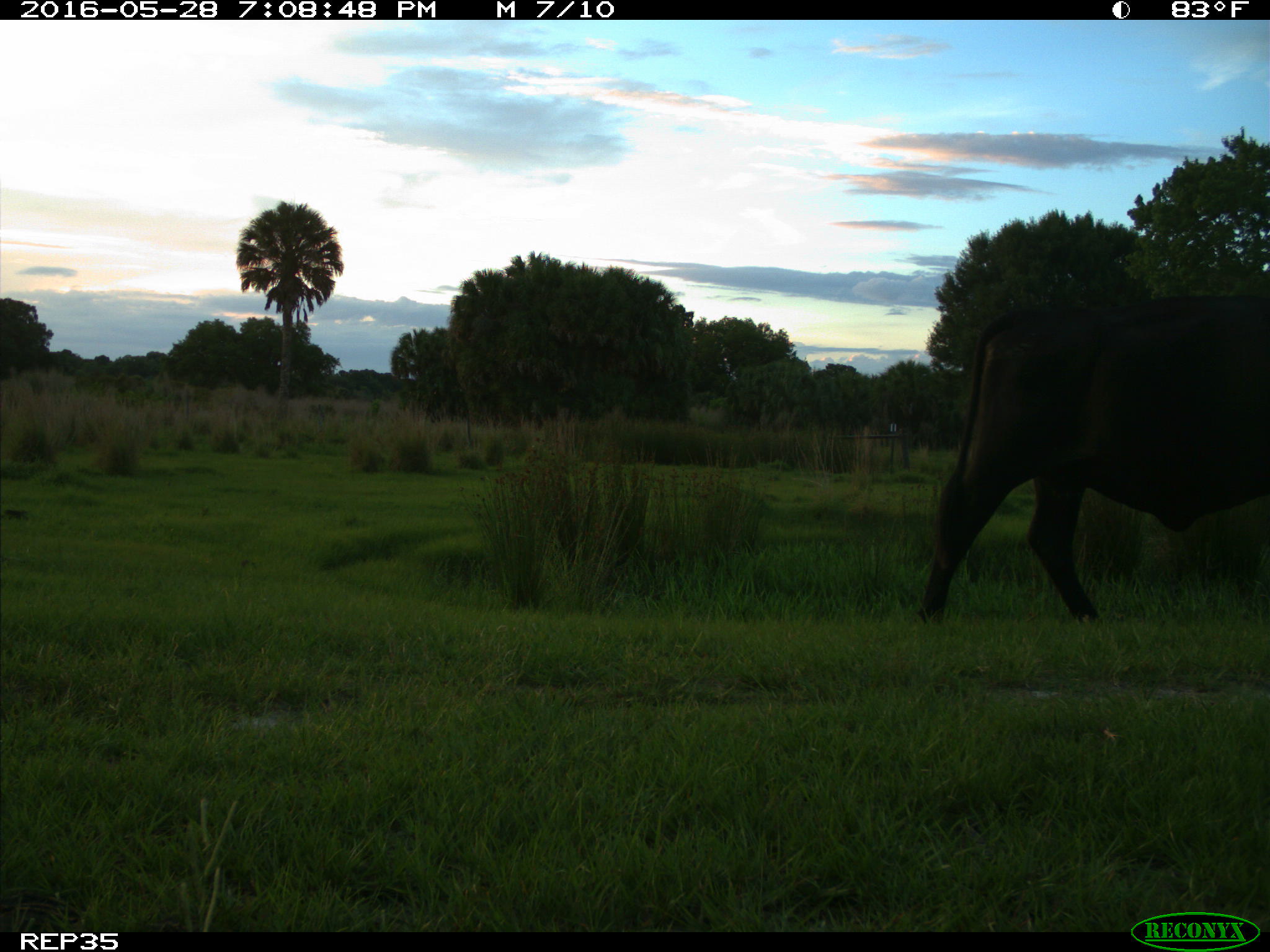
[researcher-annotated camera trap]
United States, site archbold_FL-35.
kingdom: Animalia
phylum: Chordata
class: Mammalia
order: Artiodactyla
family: Bovidae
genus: Bos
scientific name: Bos taurus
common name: domestic cow